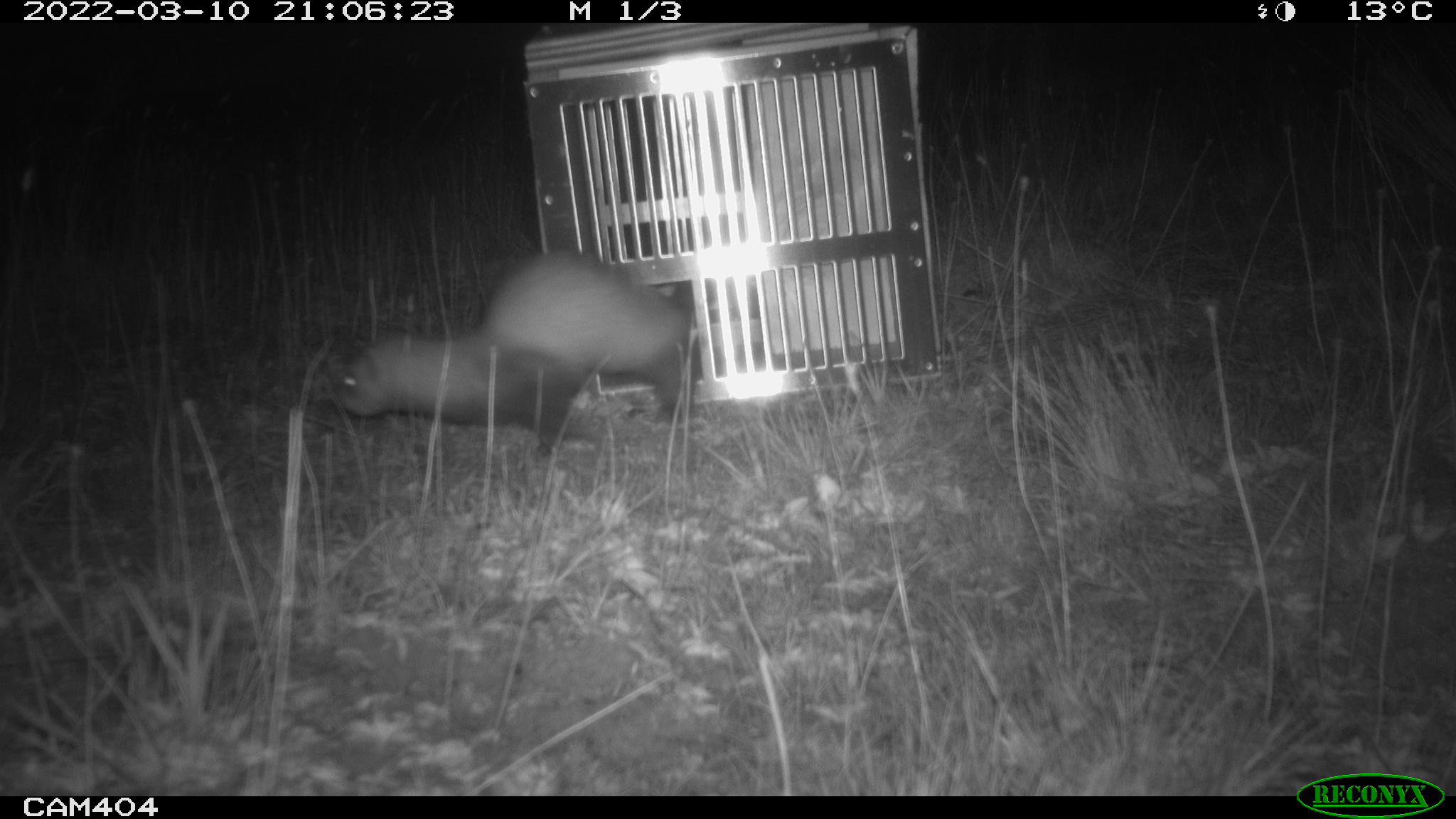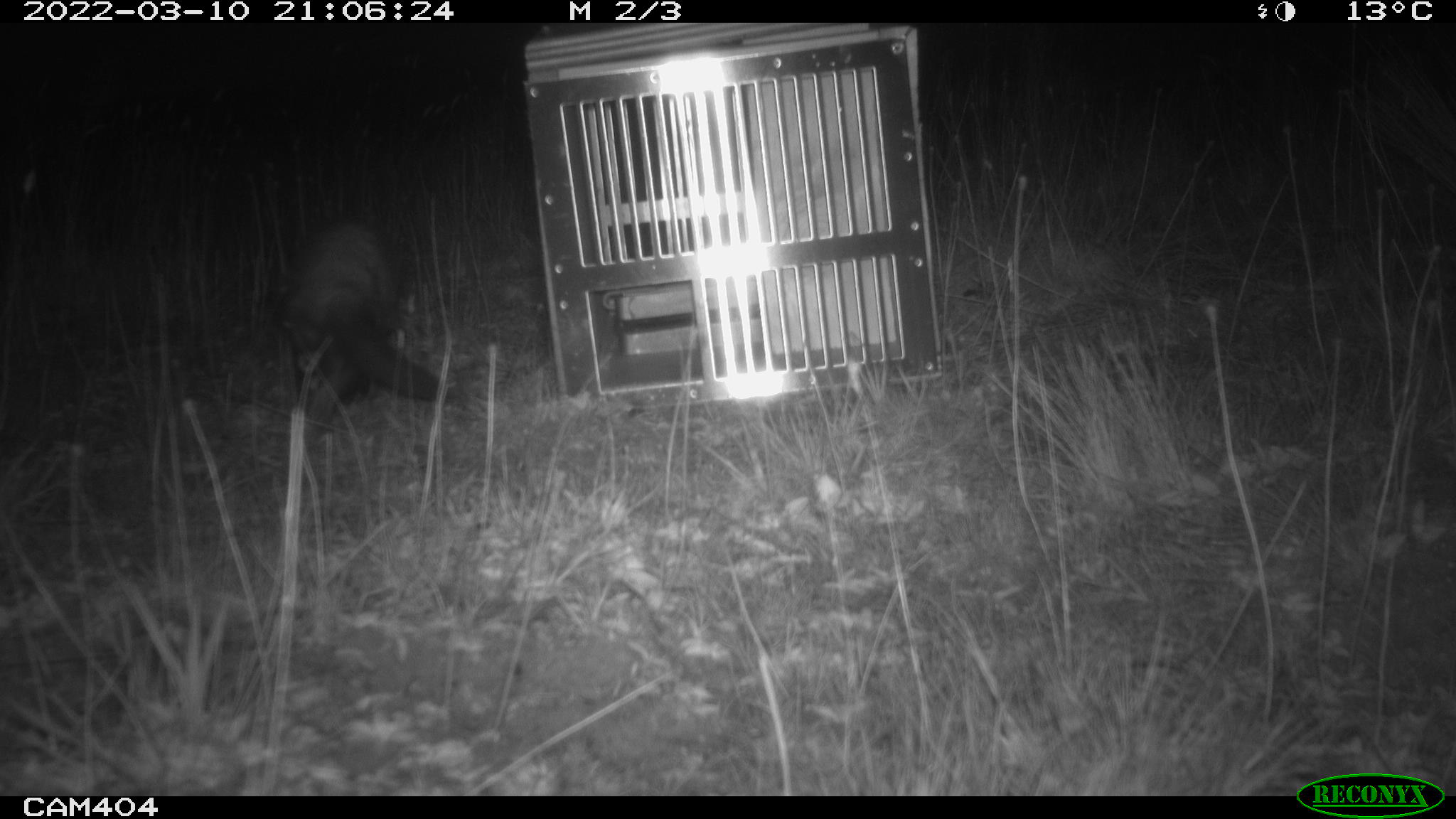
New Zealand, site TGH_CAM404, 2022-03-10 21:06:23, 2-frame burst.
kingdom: Animalia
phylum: Chordata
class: Mammalia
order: Carnivora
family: Mustelidae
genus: Mustela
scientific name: Mustela furo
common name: ferret